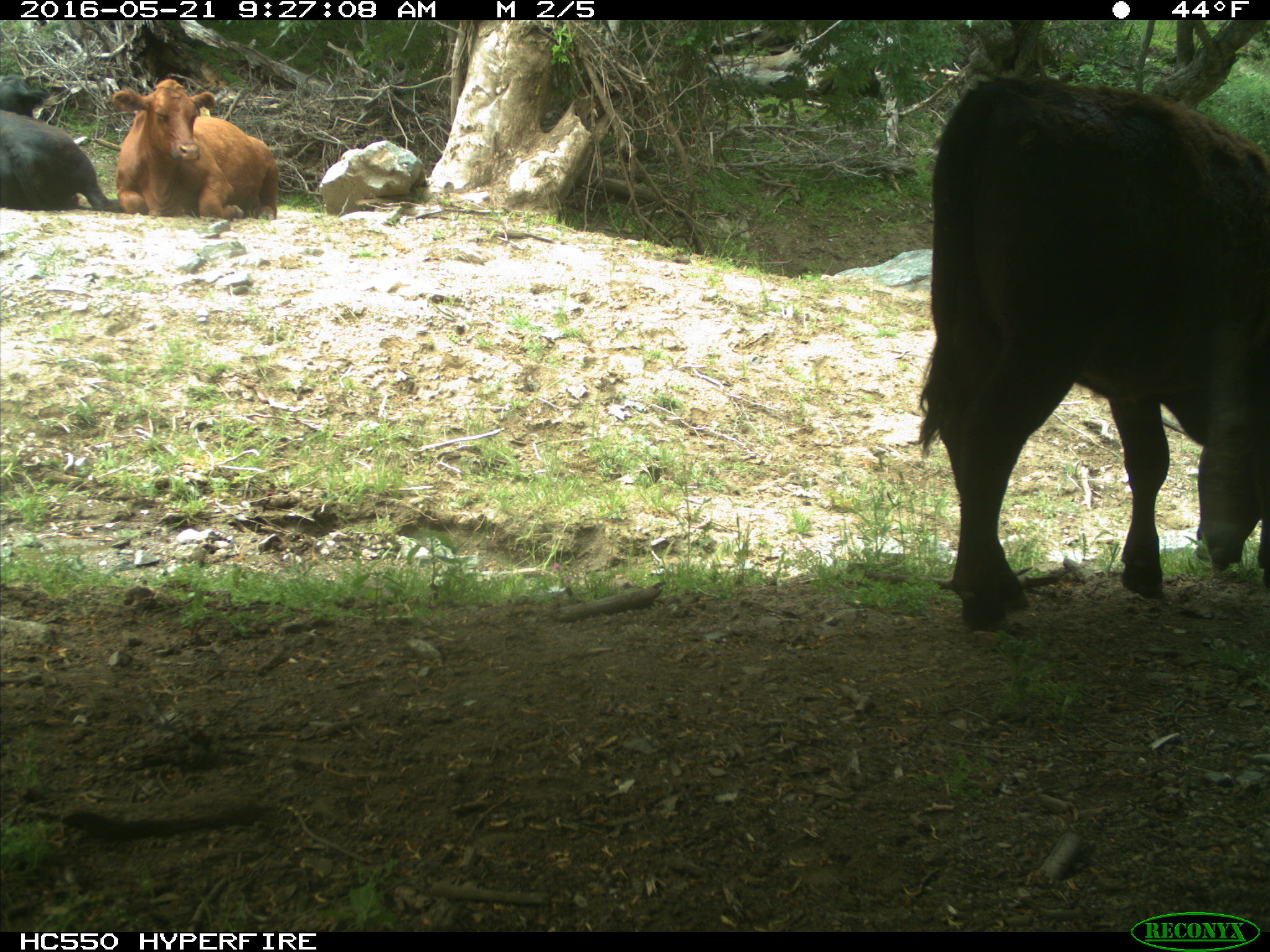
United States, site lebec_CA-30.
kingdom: Animalia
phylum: Chordata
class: Mammalia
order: Artiodactyla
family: Bovidae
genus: Bos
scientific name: Bos taurus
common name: domestic cow